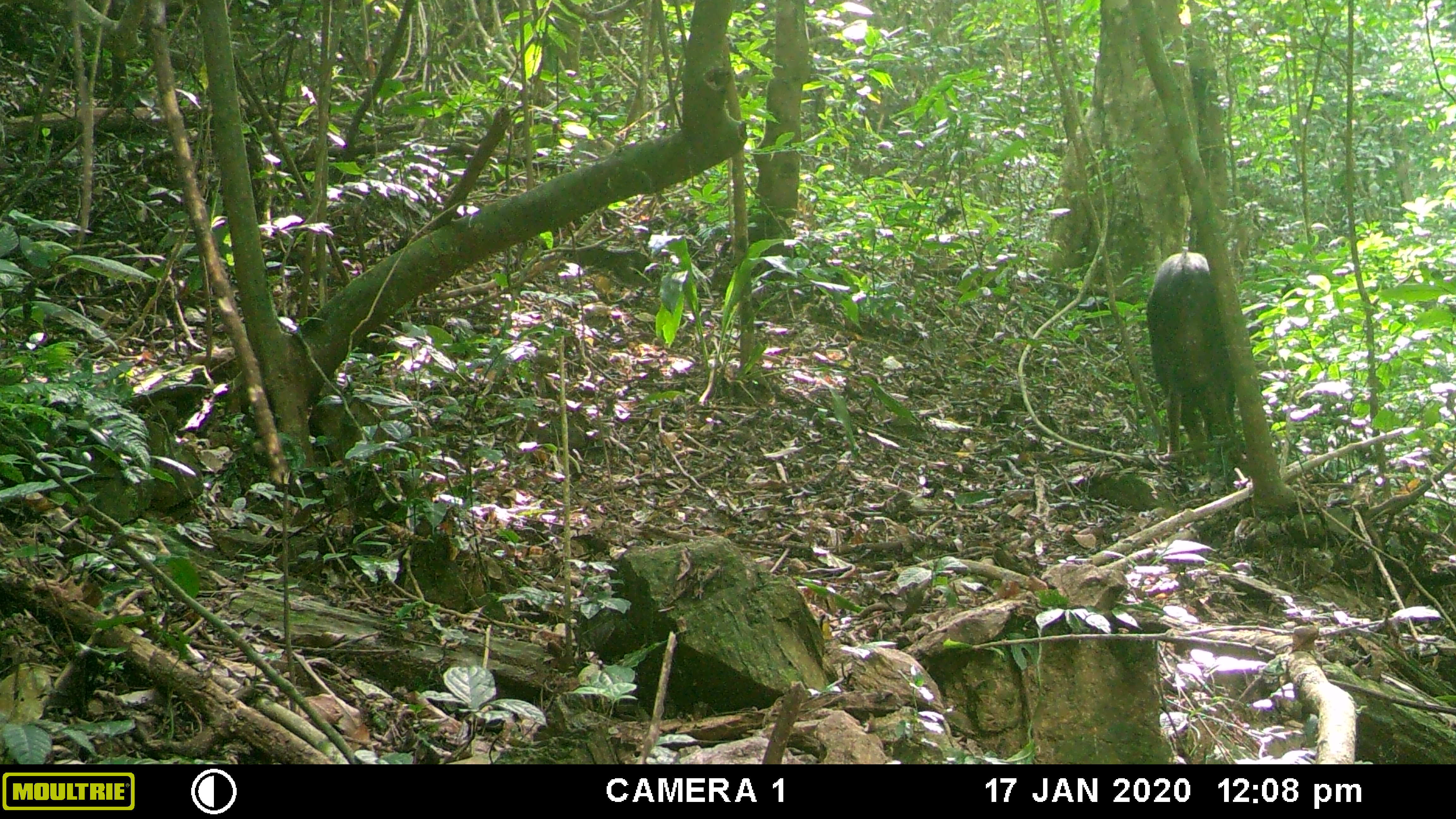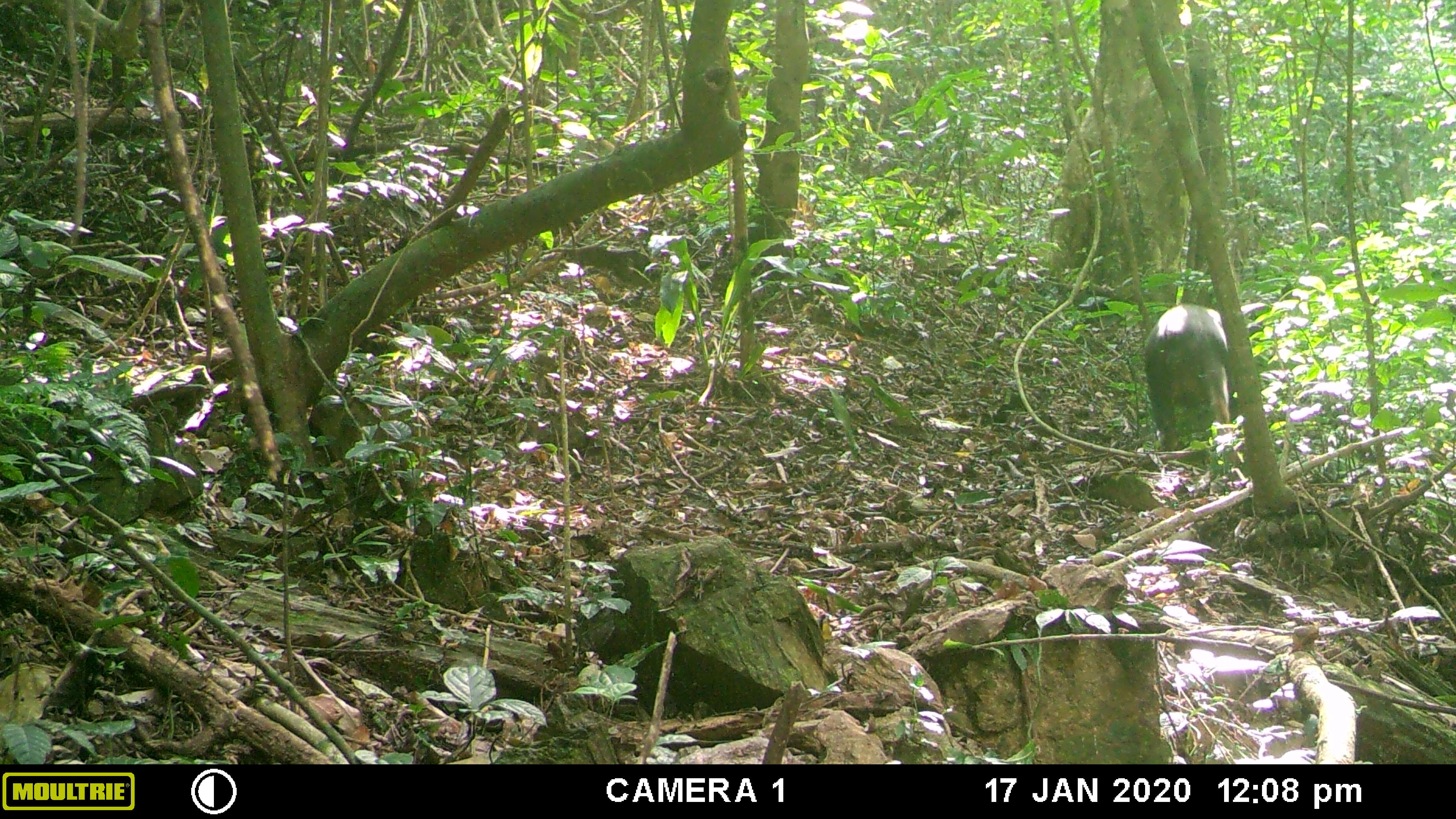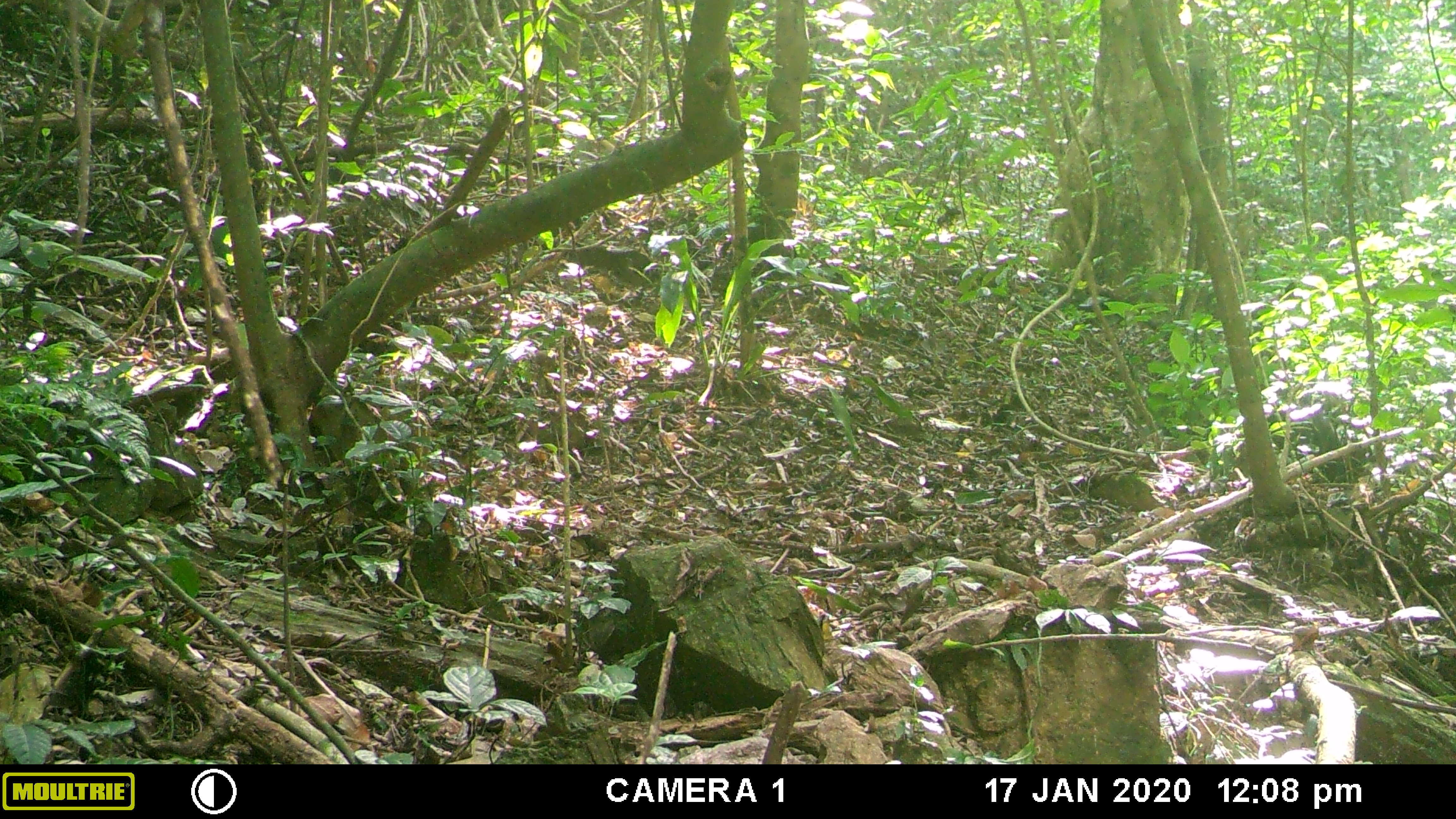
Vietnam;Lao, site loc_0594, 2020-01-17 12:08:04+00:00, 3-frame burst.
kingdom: Animalia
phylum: Chordata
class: Mammalia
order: Artiodactyla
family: Bovidae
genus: Capricornis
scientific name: Capricornis sumatraensis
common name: chinese serow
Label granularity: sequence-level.